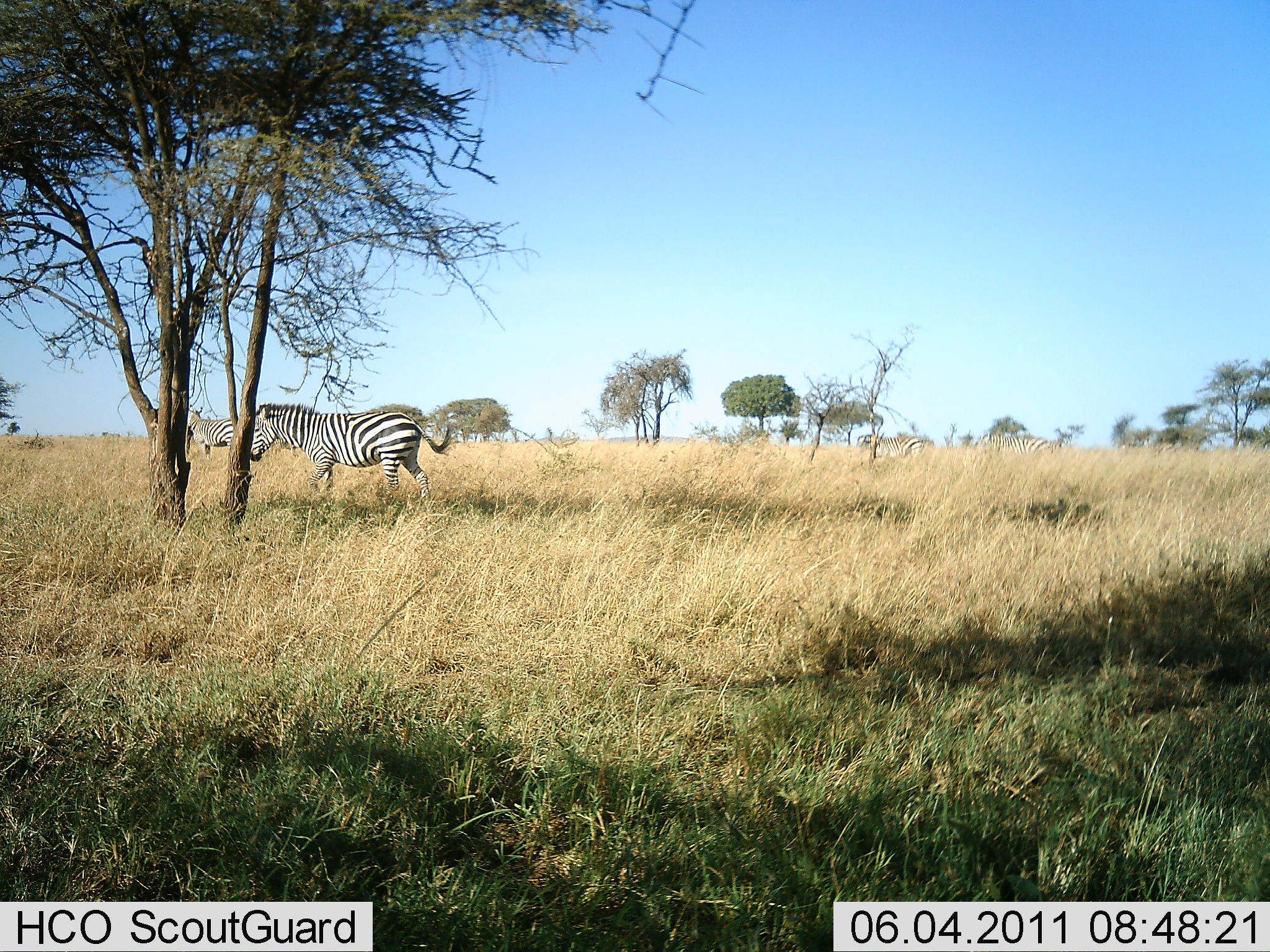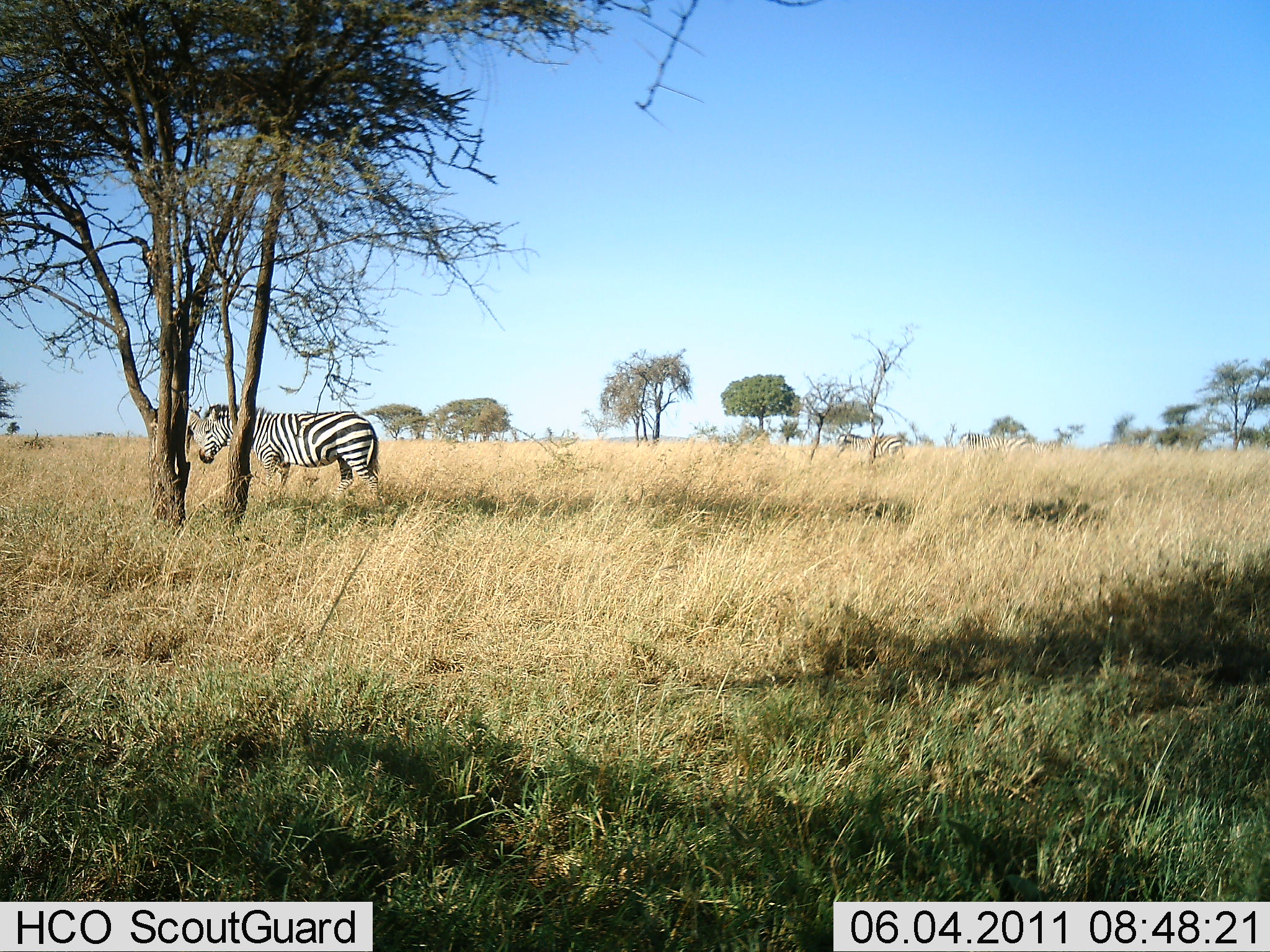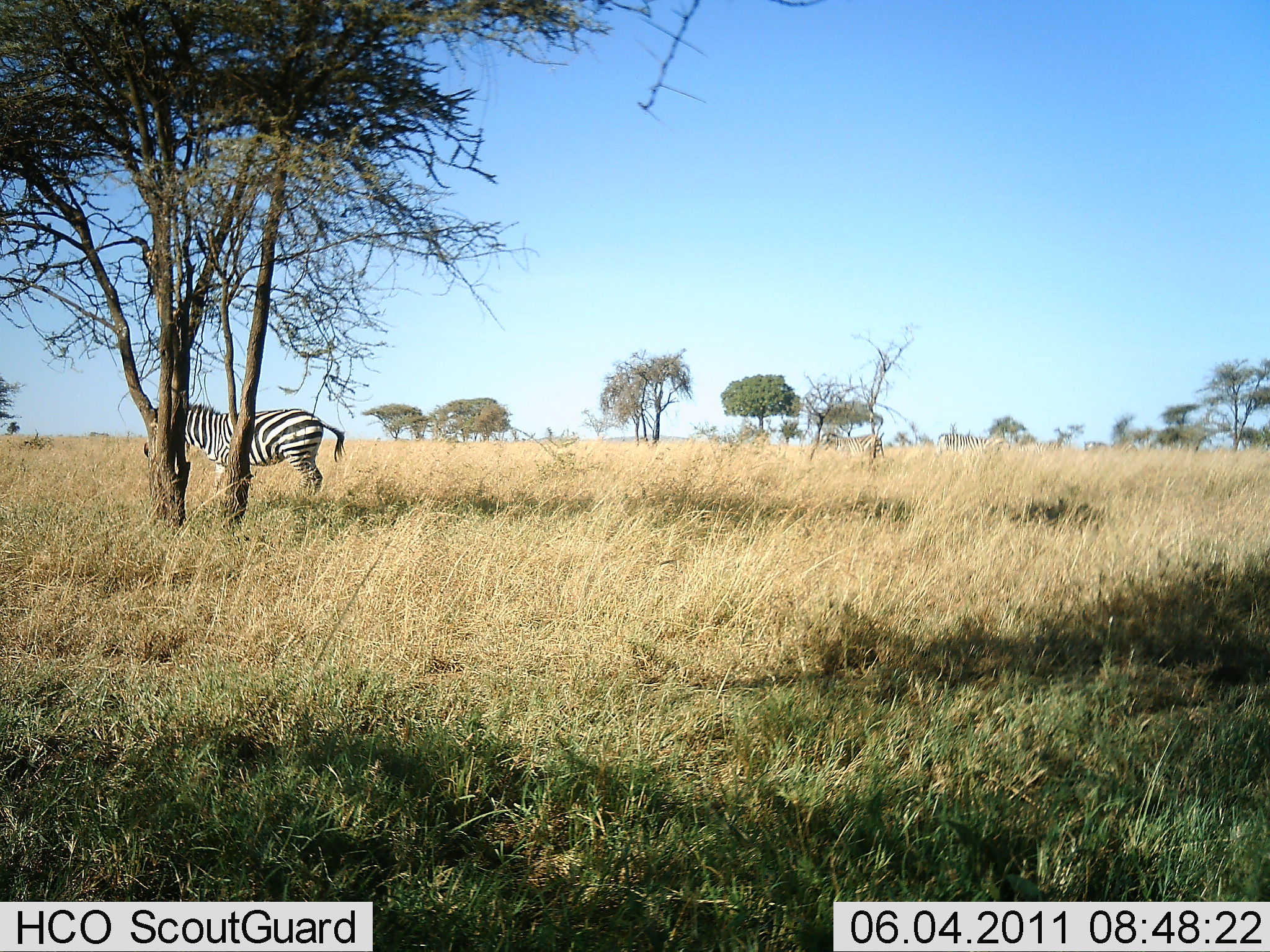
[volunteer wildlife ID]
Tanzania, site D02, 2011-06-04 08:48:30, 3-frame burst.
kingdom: Animalia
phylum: Chordata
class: Mammalia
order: Perissodactyla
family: Equidae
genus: Equus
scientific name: Equus quagga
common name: plains zebra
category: zebra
Zebra (plains zebra) (Equus quagga), count 4. Behavior (volunteer vote fractions): standing 15%, resting 0%, moving 100%, interacting 0%. Young present (vote fraction): 0%. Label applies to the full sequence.